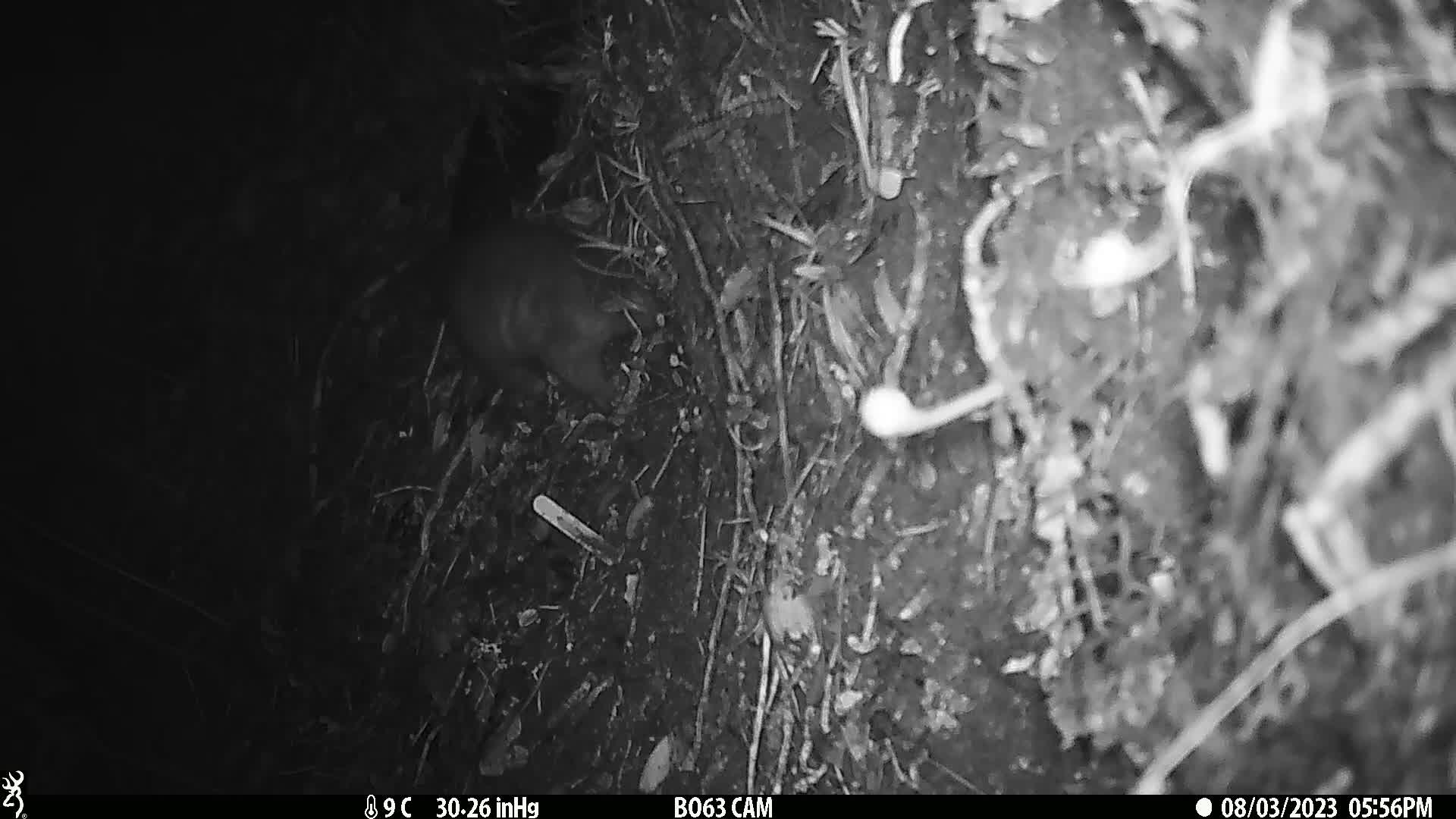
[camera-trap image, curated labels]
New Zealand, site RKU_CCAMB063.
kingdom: Animalia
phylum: Chordata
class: Mammalia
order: Diprotodontia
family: Phalangeridae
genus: Trichosurus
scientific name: Trichosurus vulpecula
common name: common brushtail possum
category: possum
Possum (common brushtail possum) (Trichosurus vulpecula).